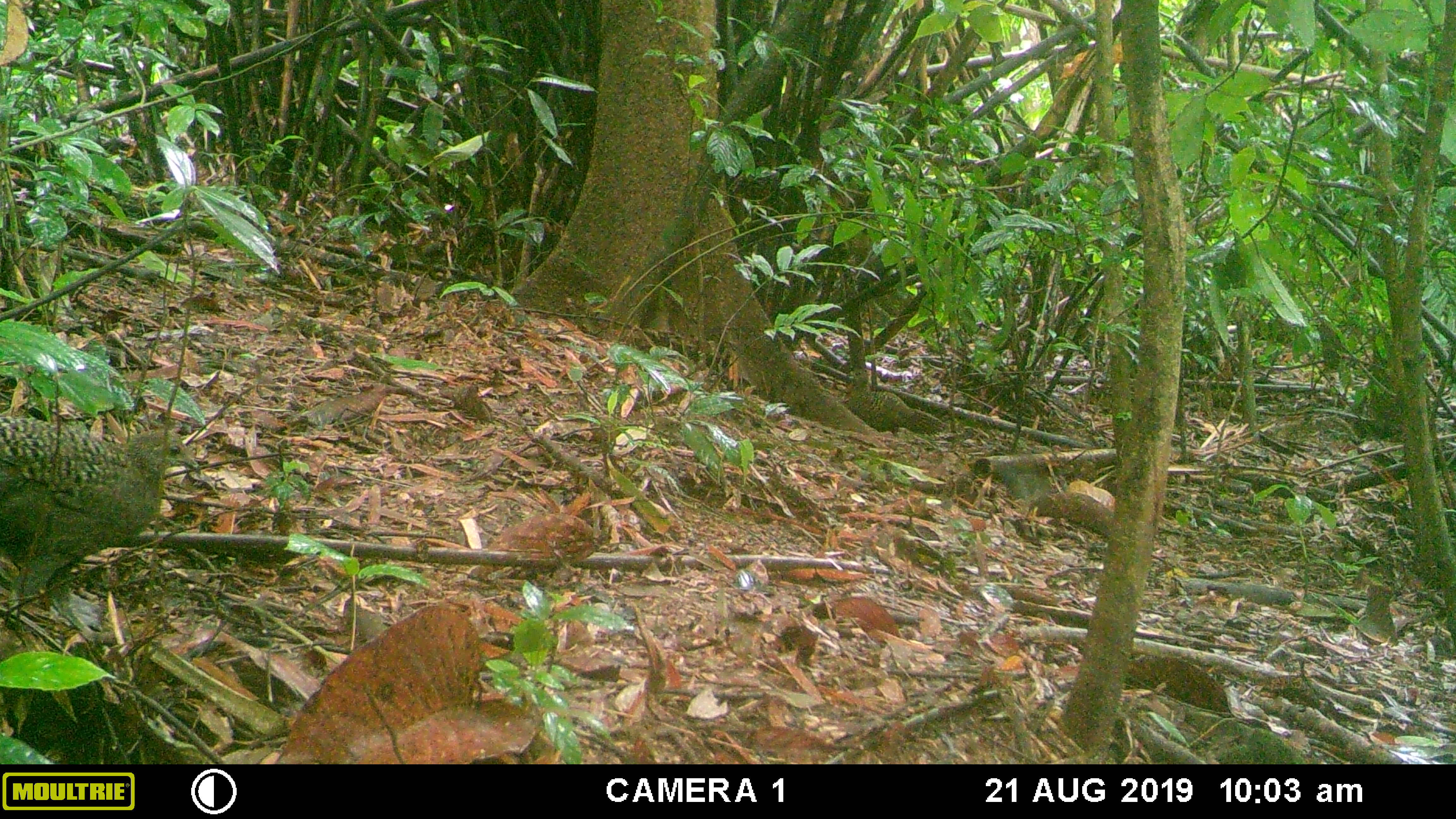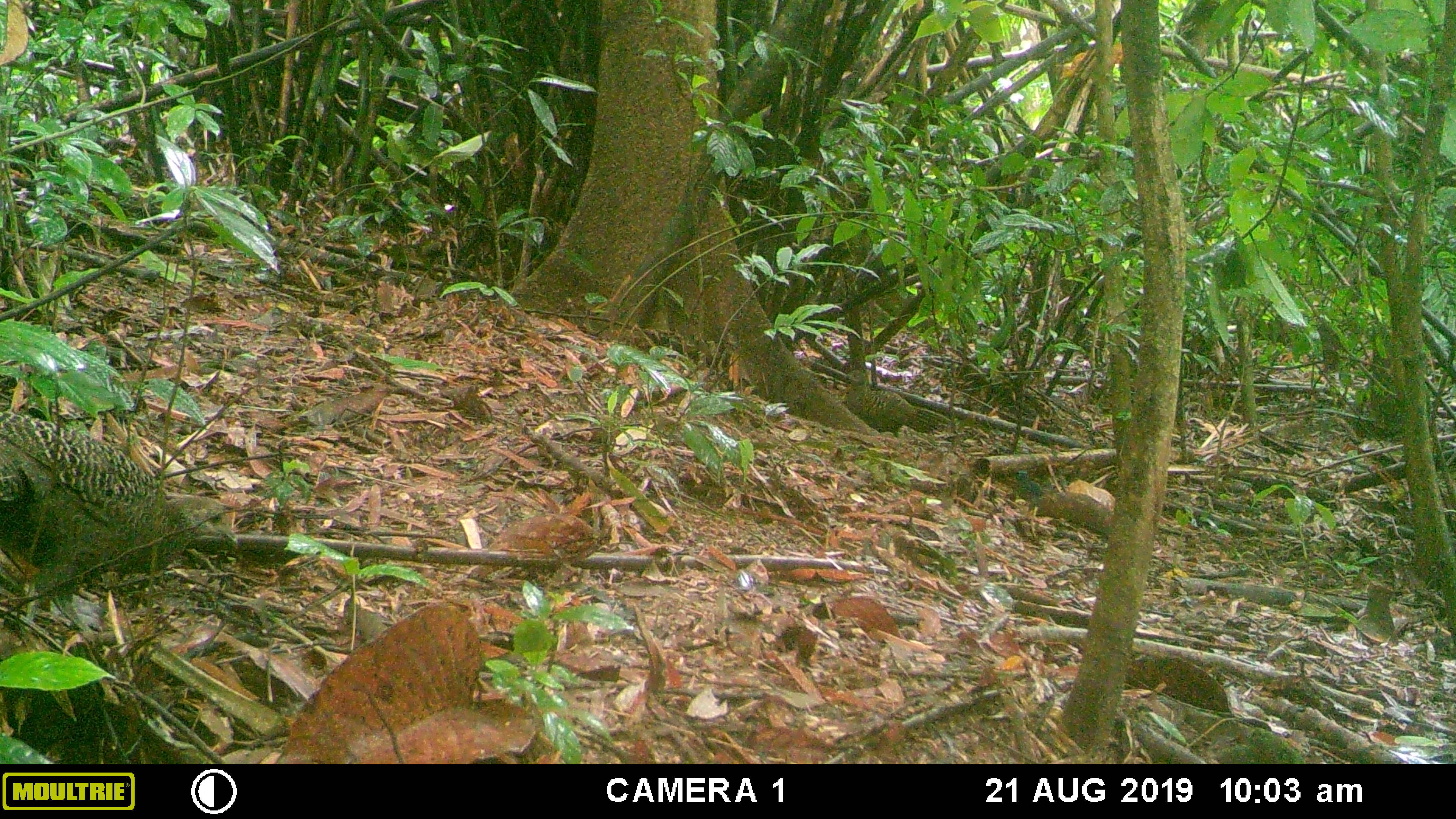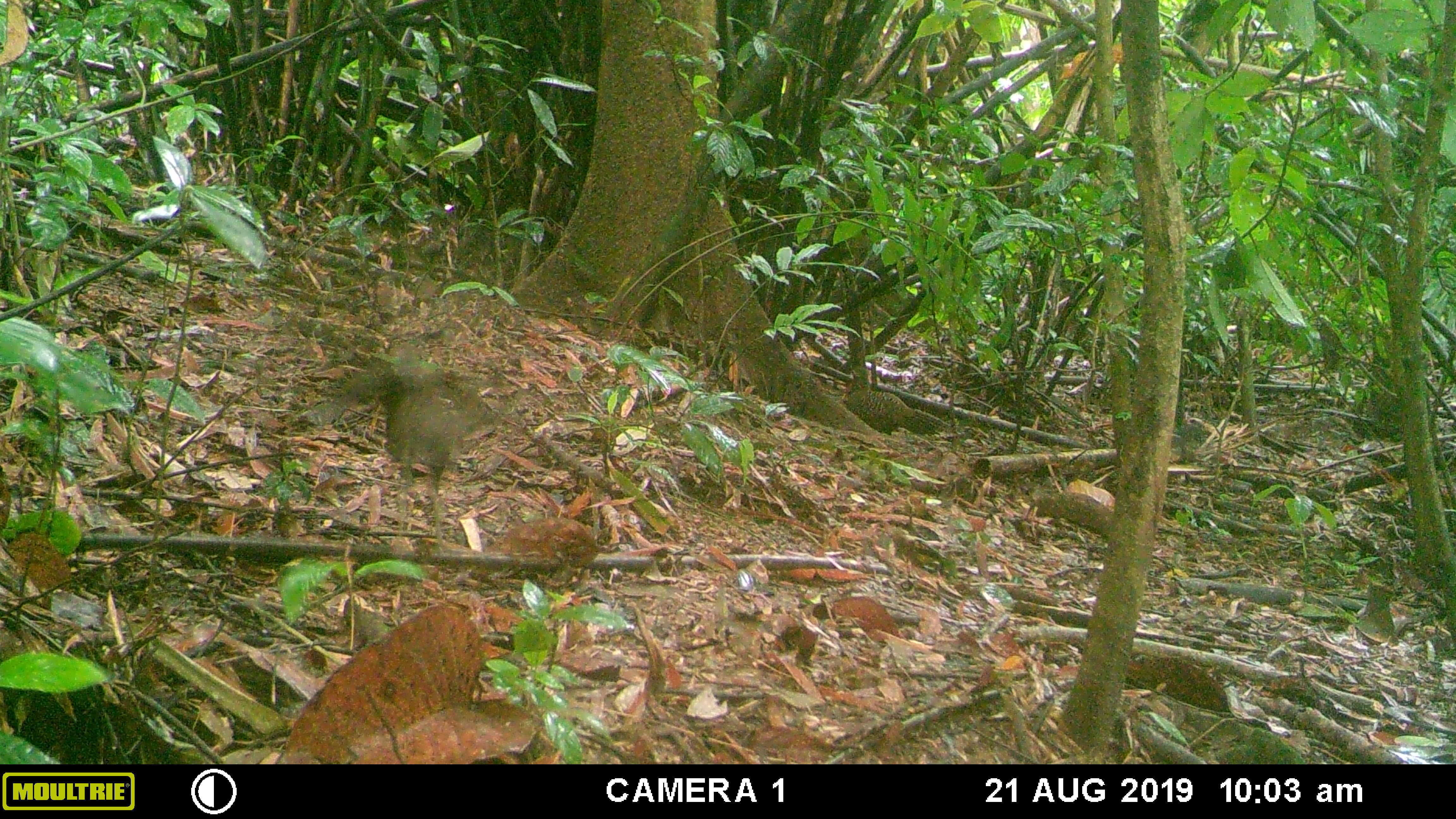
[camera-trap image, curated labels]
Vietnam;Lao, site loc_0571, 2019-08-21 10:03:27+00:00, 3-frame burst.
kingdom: Animalia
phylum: Chordata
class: Aves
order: Galliformes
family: Phasianidae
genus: Polyplectron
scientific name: Polyplectron bicalcaratum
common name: gray peacock-pheasant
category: grey peacock pheasant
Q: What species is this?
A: Grey peacock pheasant (gray peacock-pheasant) (Polyplectron bicalcaratum).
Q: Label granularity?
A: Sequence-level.